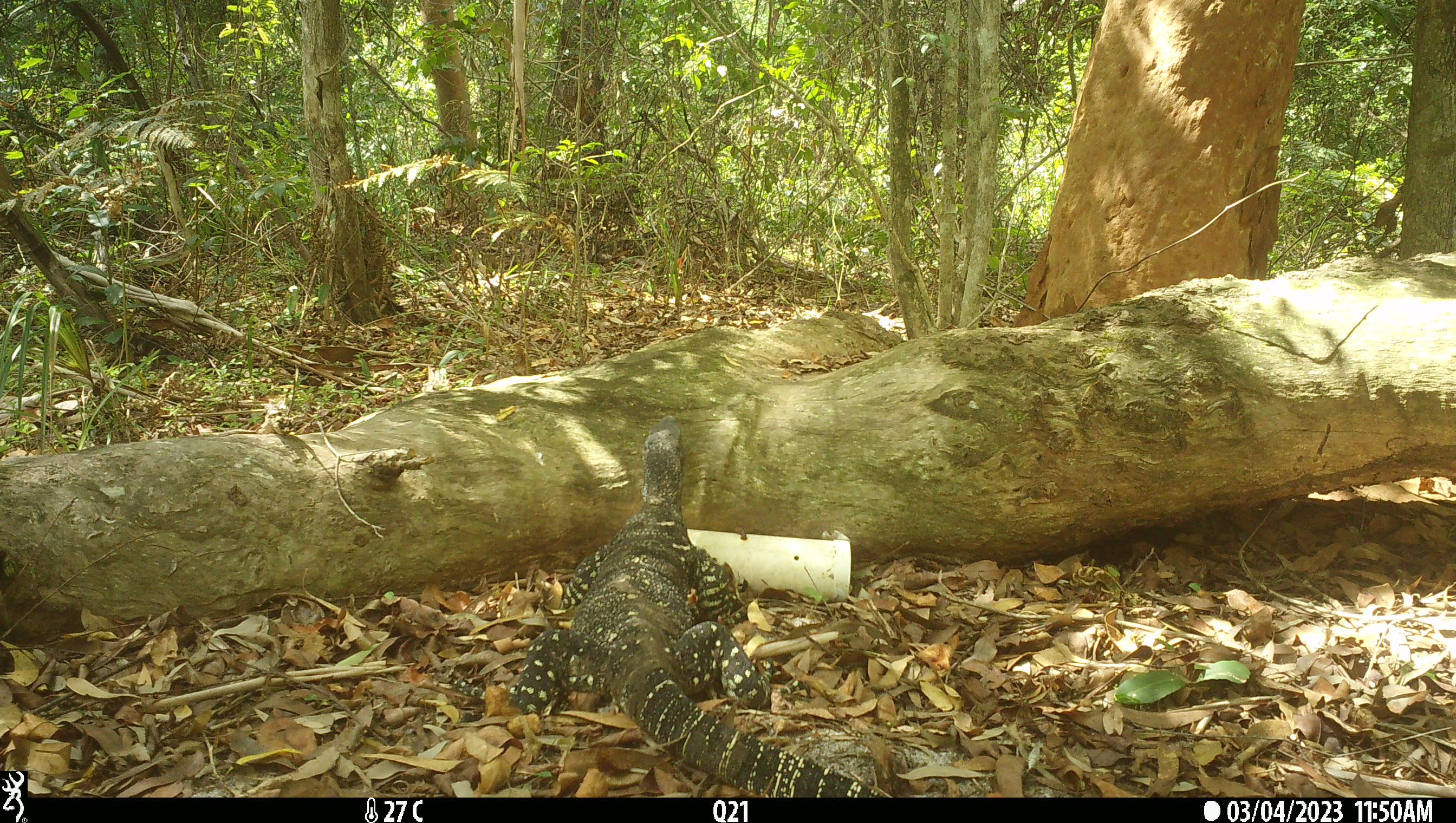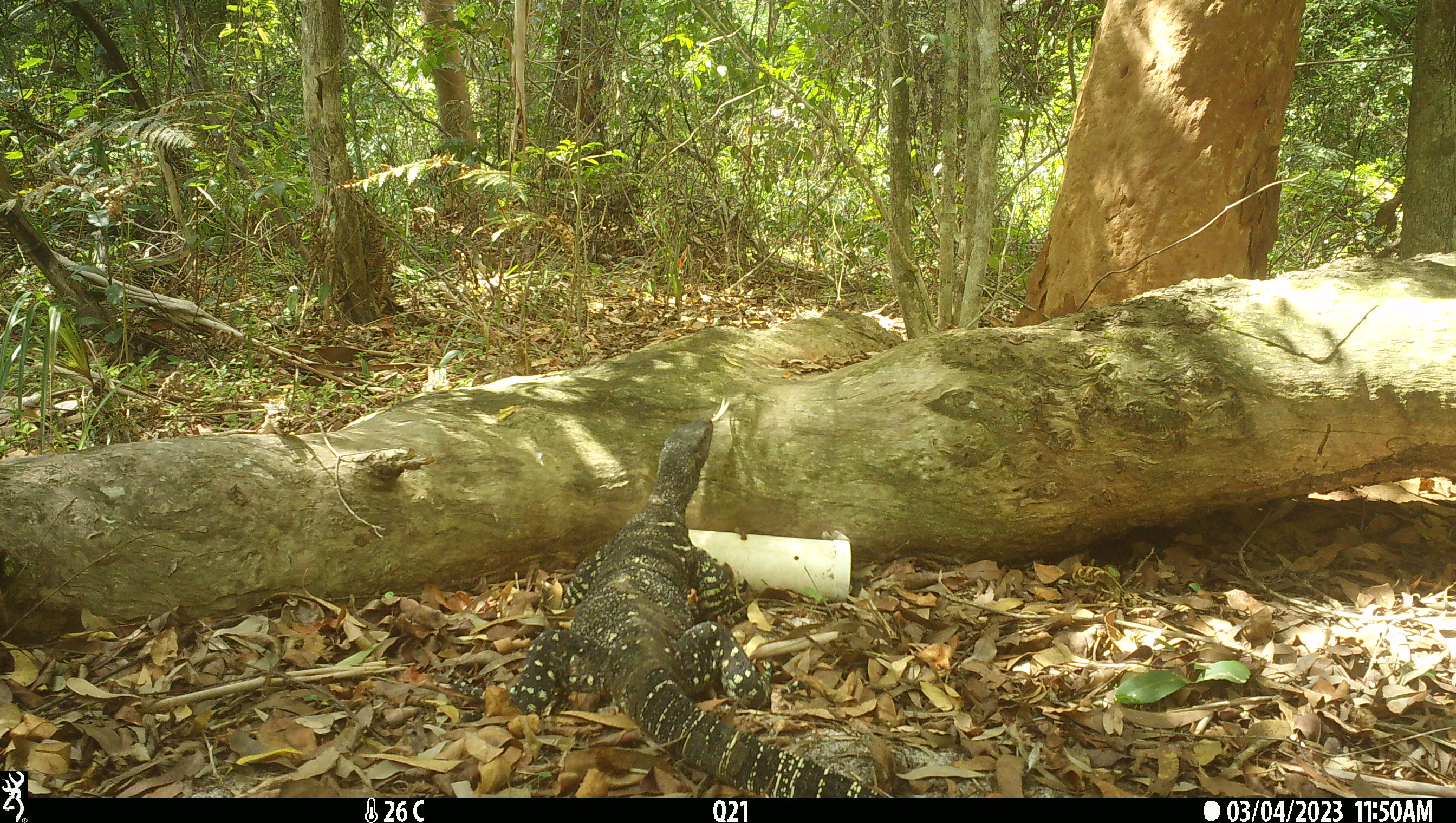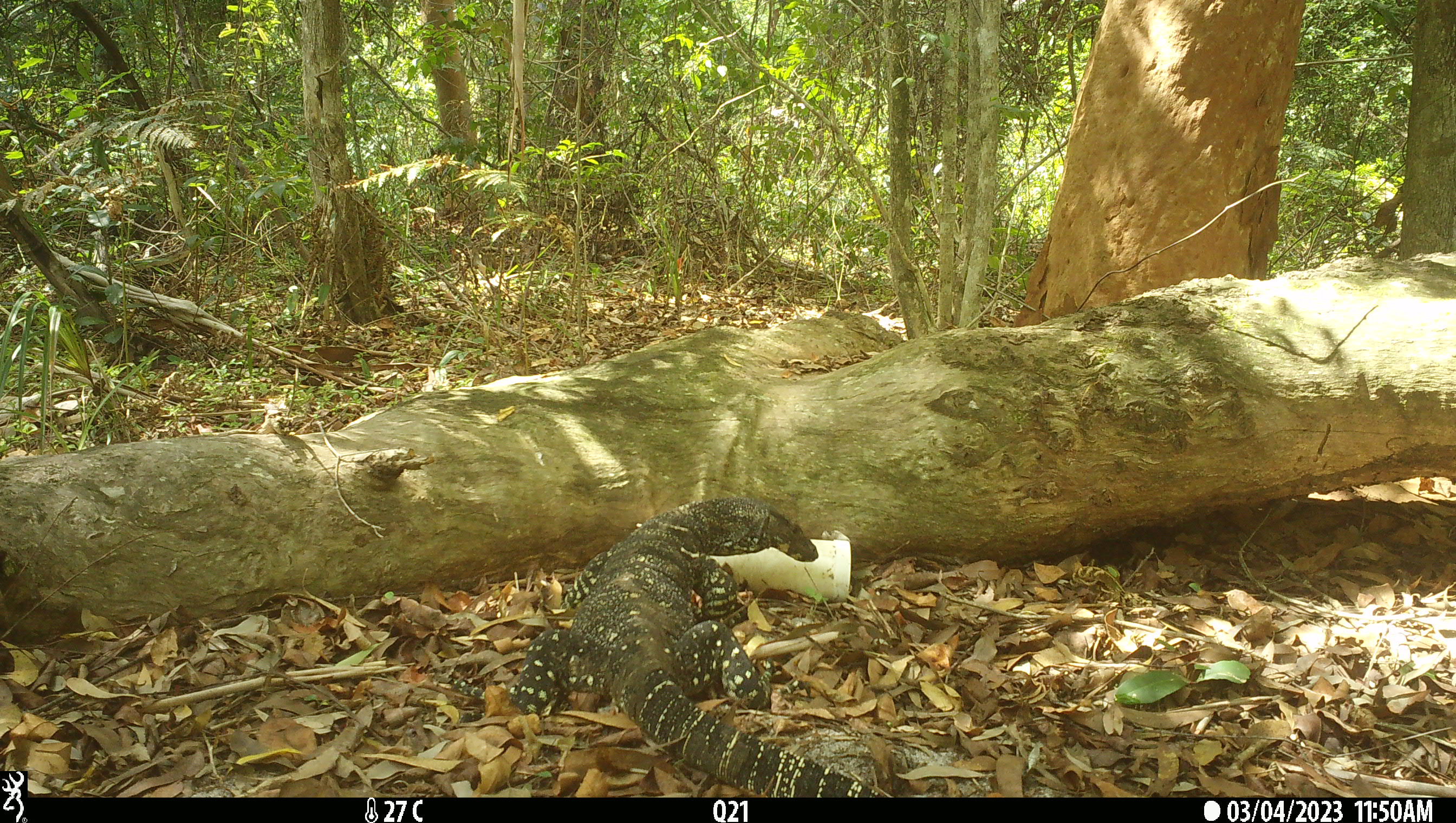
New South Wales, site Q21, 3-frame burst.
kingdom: Animalia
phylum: Chordata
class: Reptilia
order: Squamata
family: Varanidae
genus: Varanus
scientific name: Varanus varius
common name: lace monitor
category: goanna